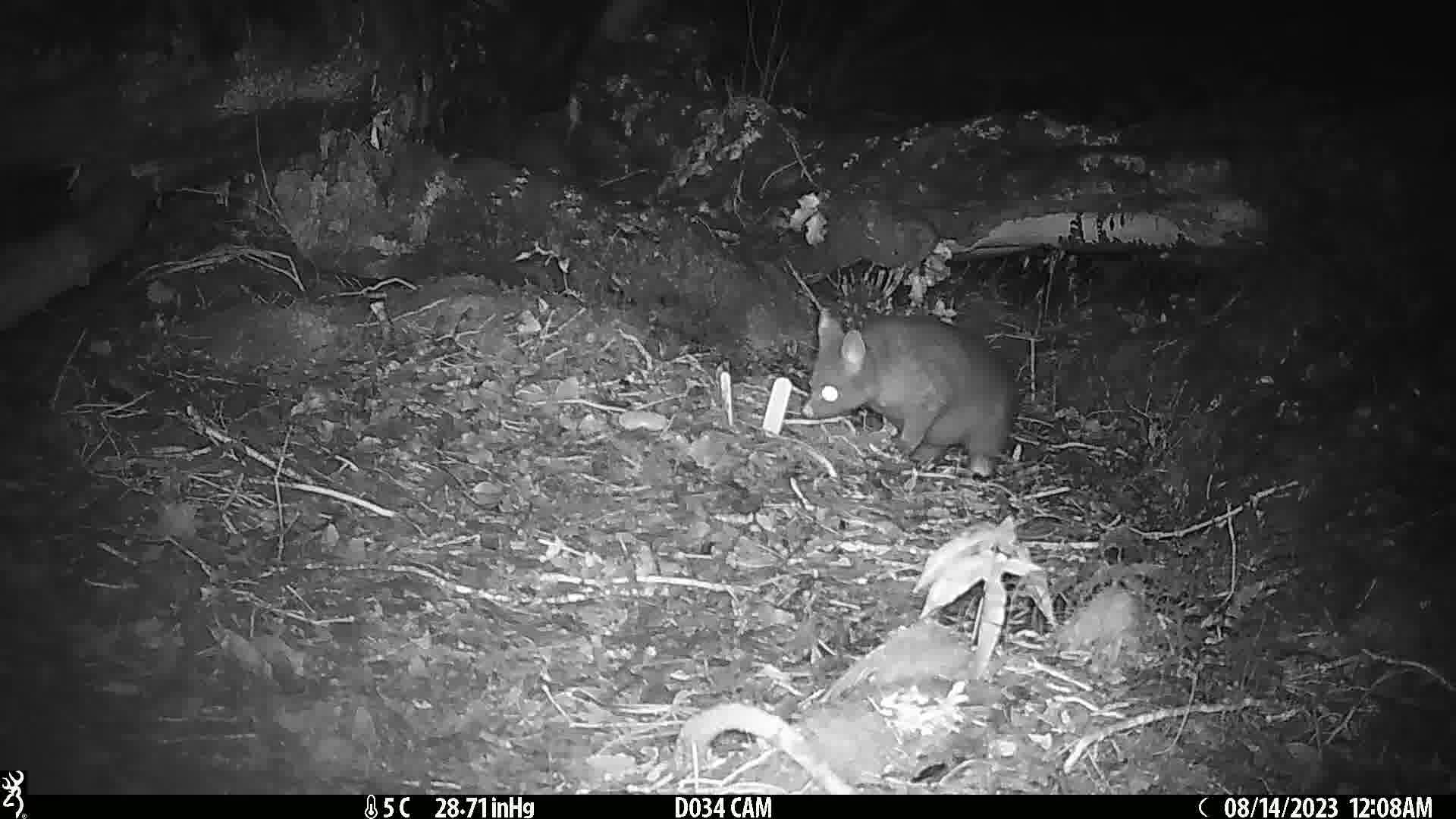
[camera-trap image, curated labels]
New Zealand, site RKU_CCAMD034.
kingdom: Animalia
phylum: Chordata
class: Mammalia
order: Diprotodontia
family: Phalangeridae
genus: Trichosurus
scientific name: Trichosurus vulpecula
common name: common brushtail possum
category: possum